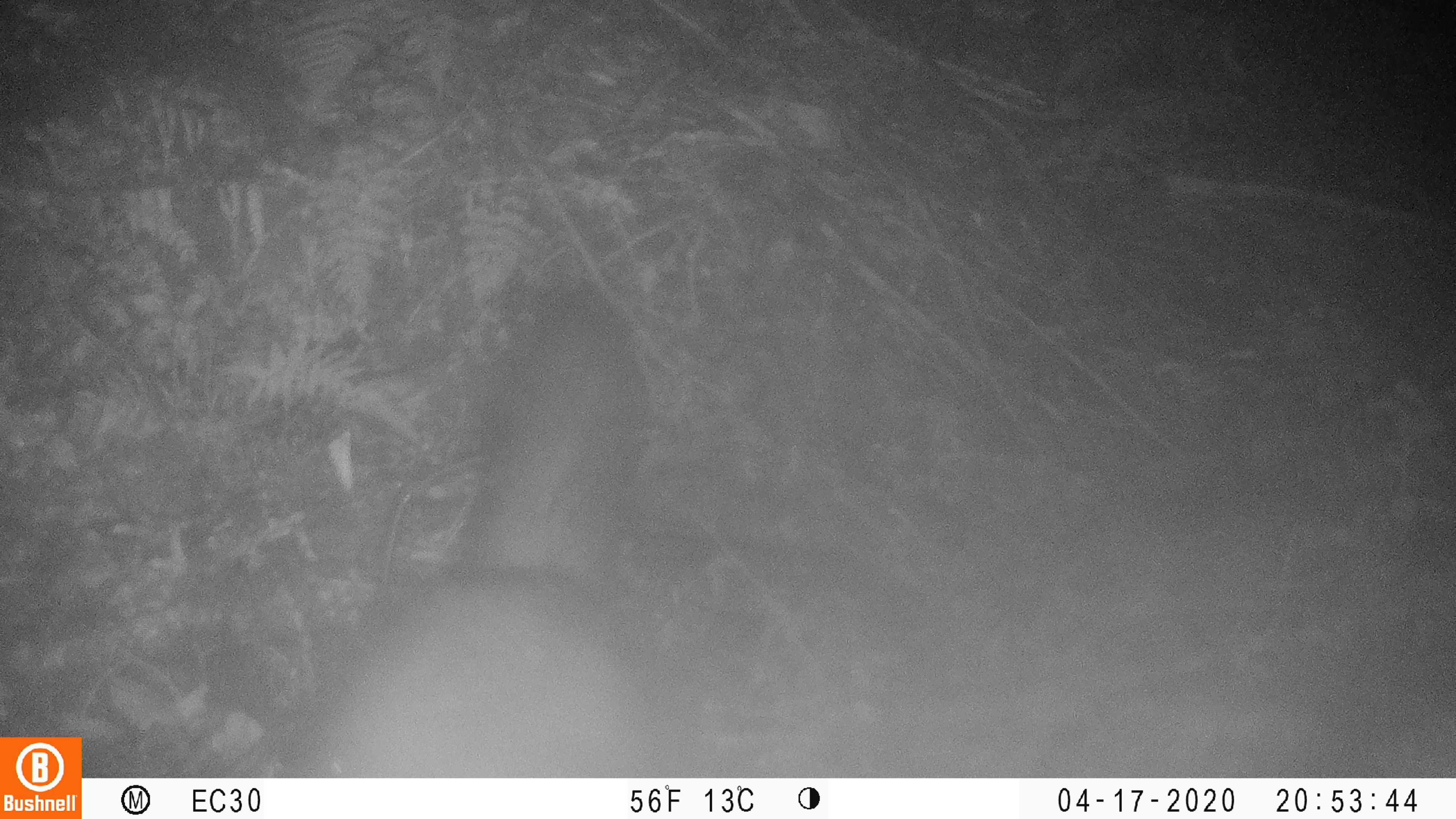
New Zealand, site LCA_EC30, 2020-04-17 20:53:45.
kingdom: Animalia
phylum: Chordata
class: Mammalia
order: Diprotodontia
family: Phalangeridae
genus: Trichosurus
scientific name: Trichosurus vulpecula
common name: common brushtail possum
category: possum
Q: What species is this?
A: Possum (common brushtail possum) (Trichosurus vulpecula).